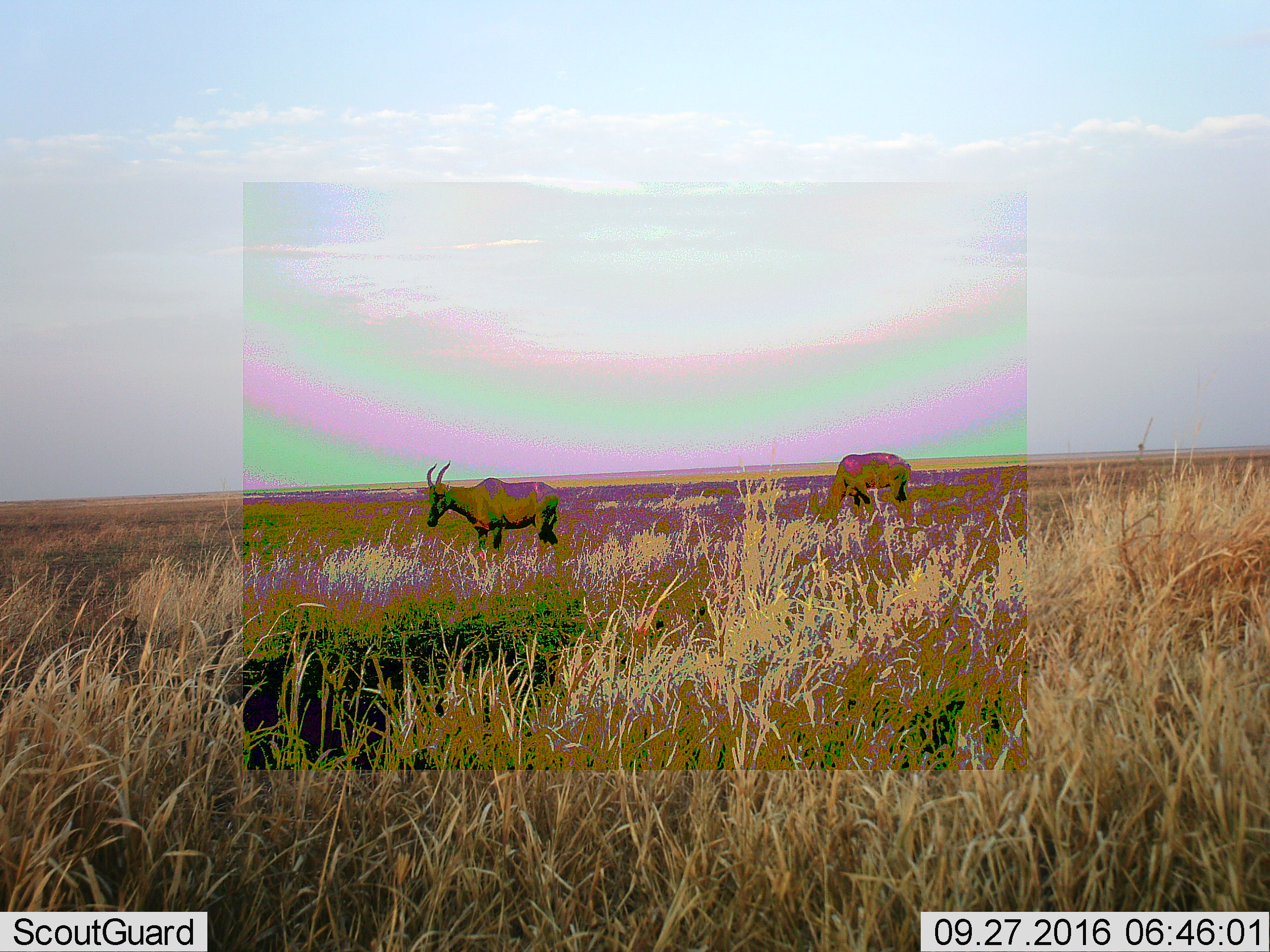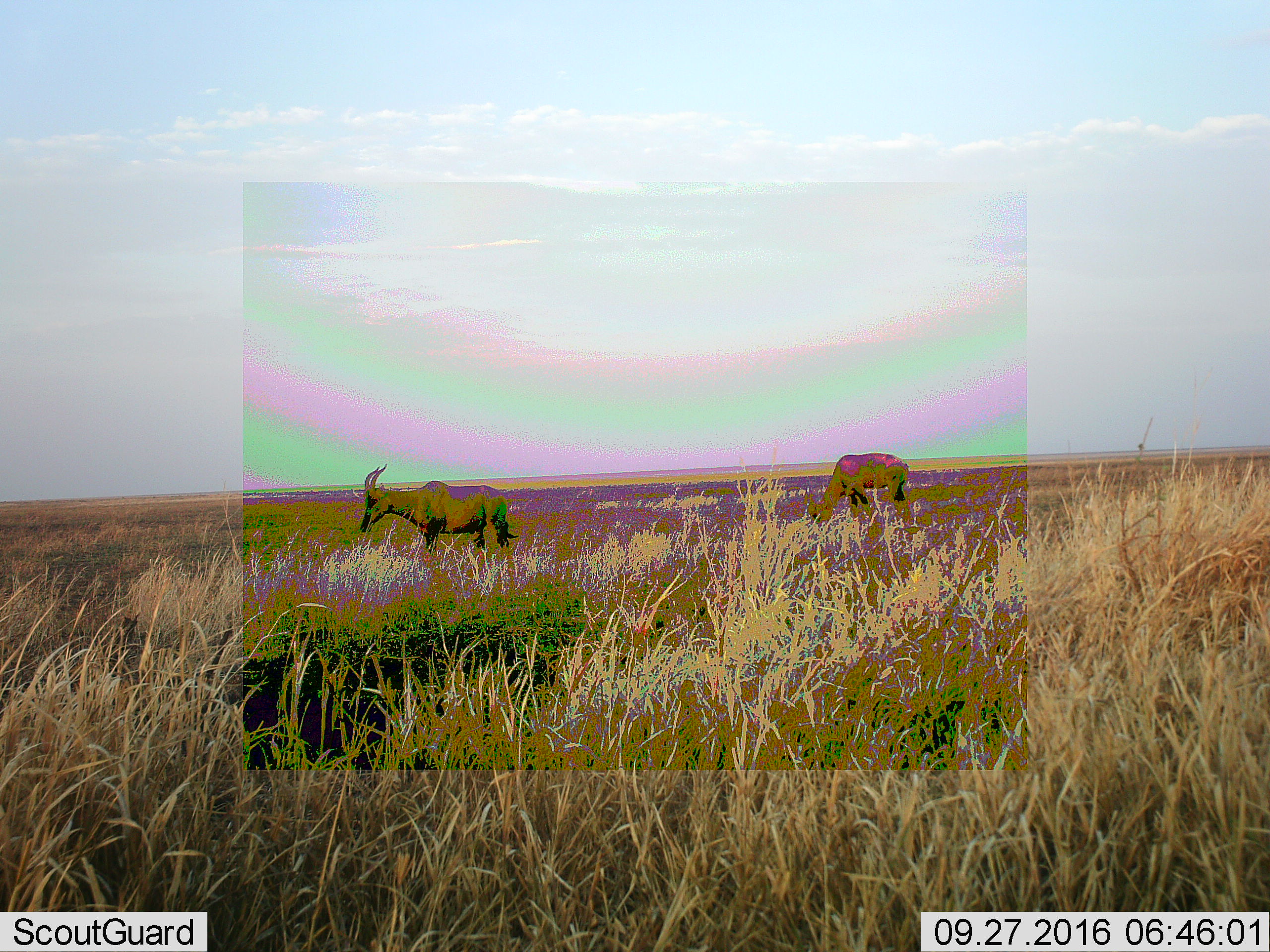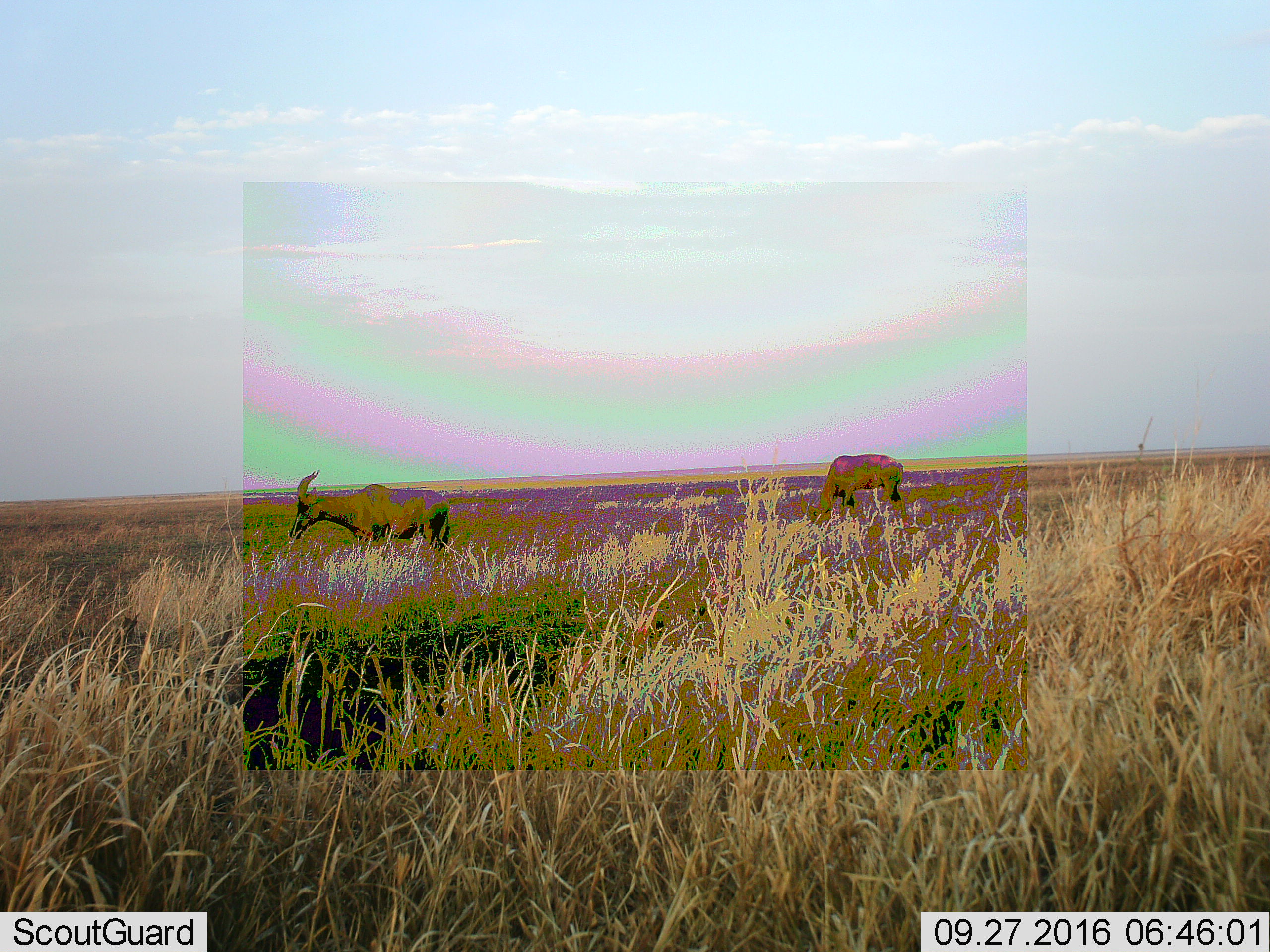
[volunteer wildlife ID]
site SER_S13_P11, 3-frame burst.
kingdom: Animalia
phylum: Chordata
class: Mammalia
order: Artiodactyla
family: Bovidae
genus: Damaliscus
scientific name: Damaliscus lunatus jimela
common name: topi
Topi (Damaliscus lunatus jimela), count 2. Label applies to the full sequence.